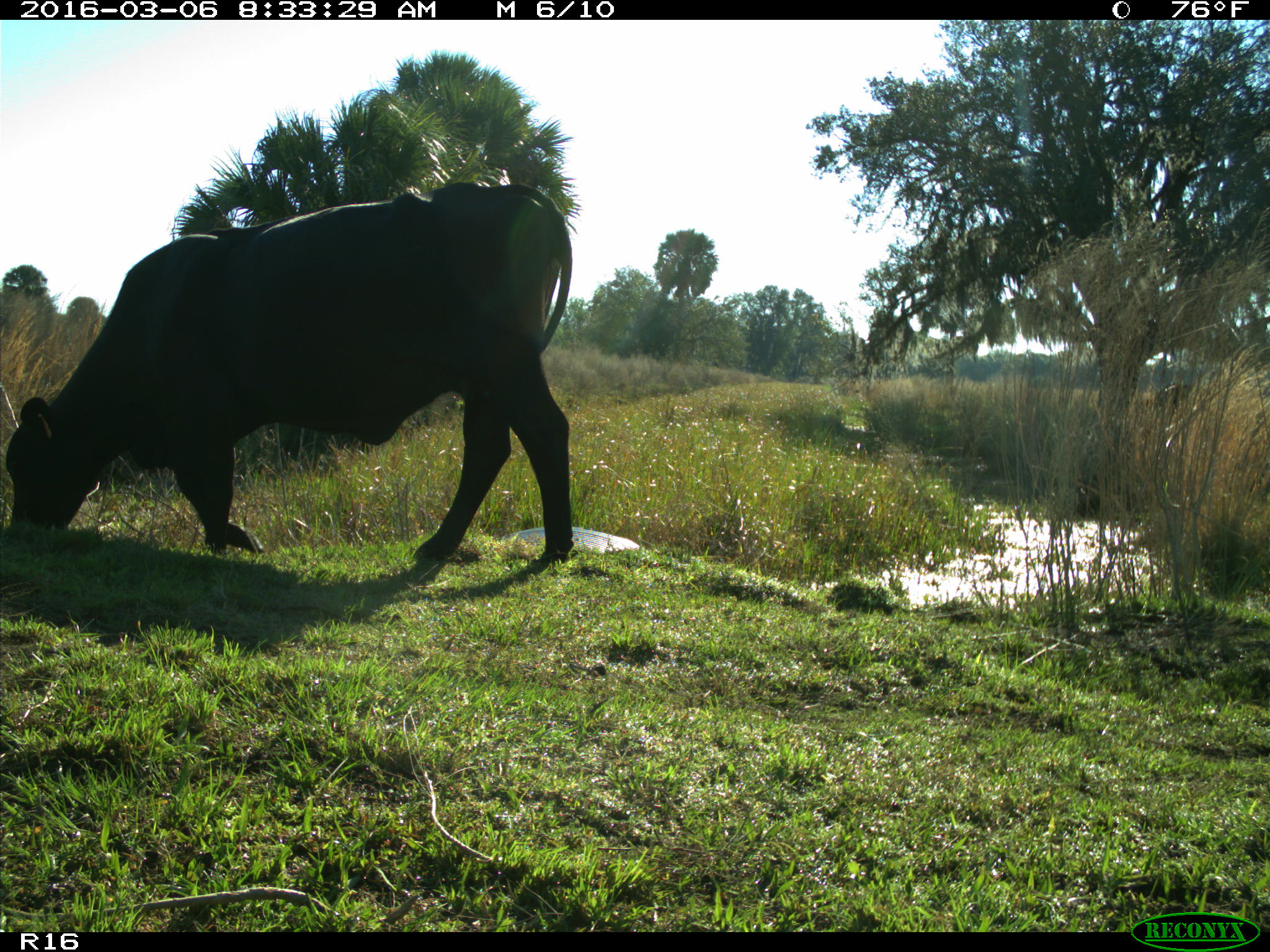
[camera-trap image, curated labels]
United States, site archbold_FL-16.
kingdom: Animalia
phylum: Chordata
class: Mammalia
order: Artiodactyla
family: Bovidae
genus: Bos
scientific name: Bos taurus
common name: domestic cow